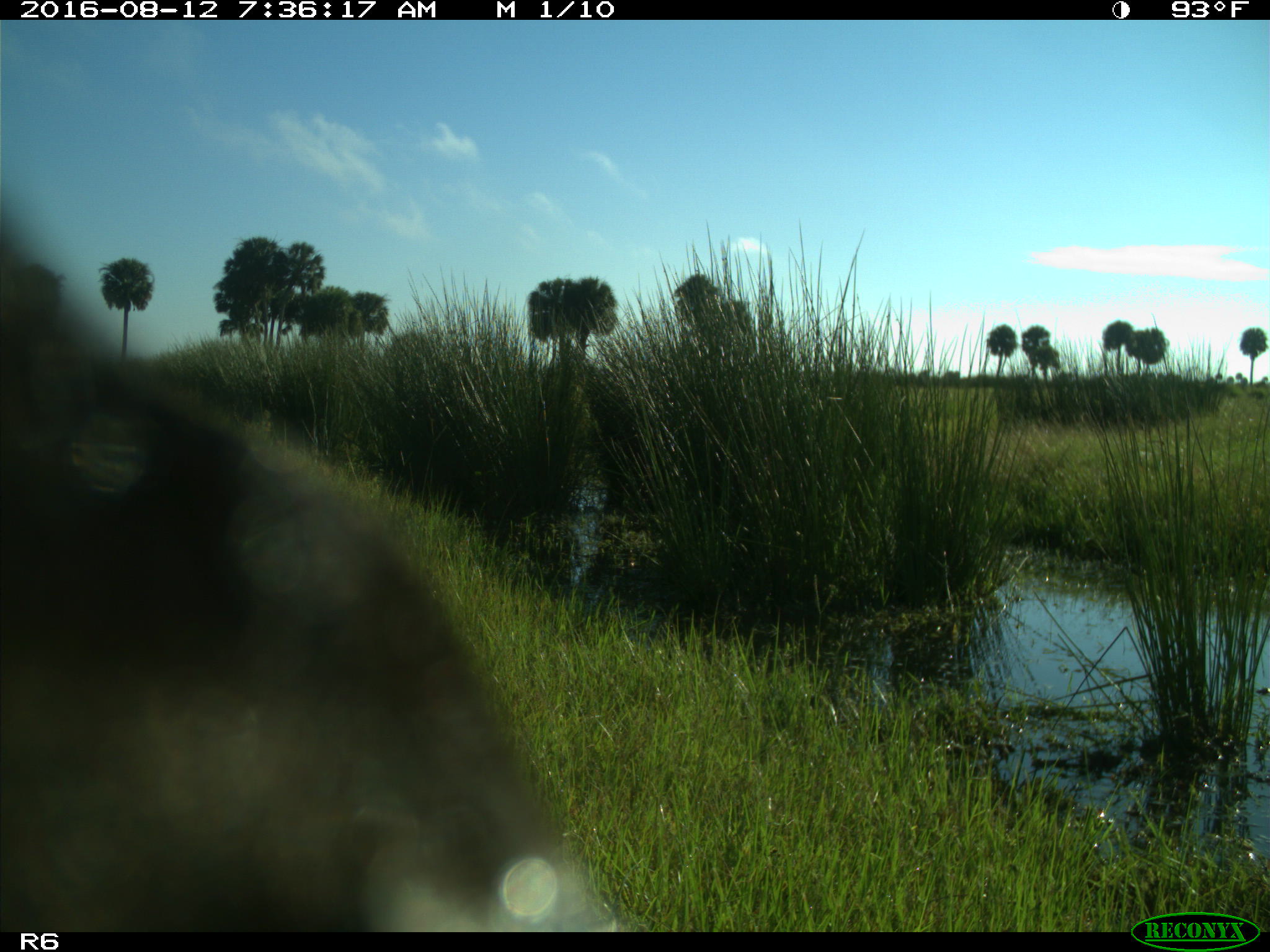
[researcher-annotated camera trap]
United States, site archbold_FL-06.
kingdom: Animalia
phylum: Chordata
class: Mammalia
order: Artiodactyla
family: Bovidae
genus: Bos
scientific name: Bos taurus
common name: domestic cow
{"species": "Bos taurus (domestic cow)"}